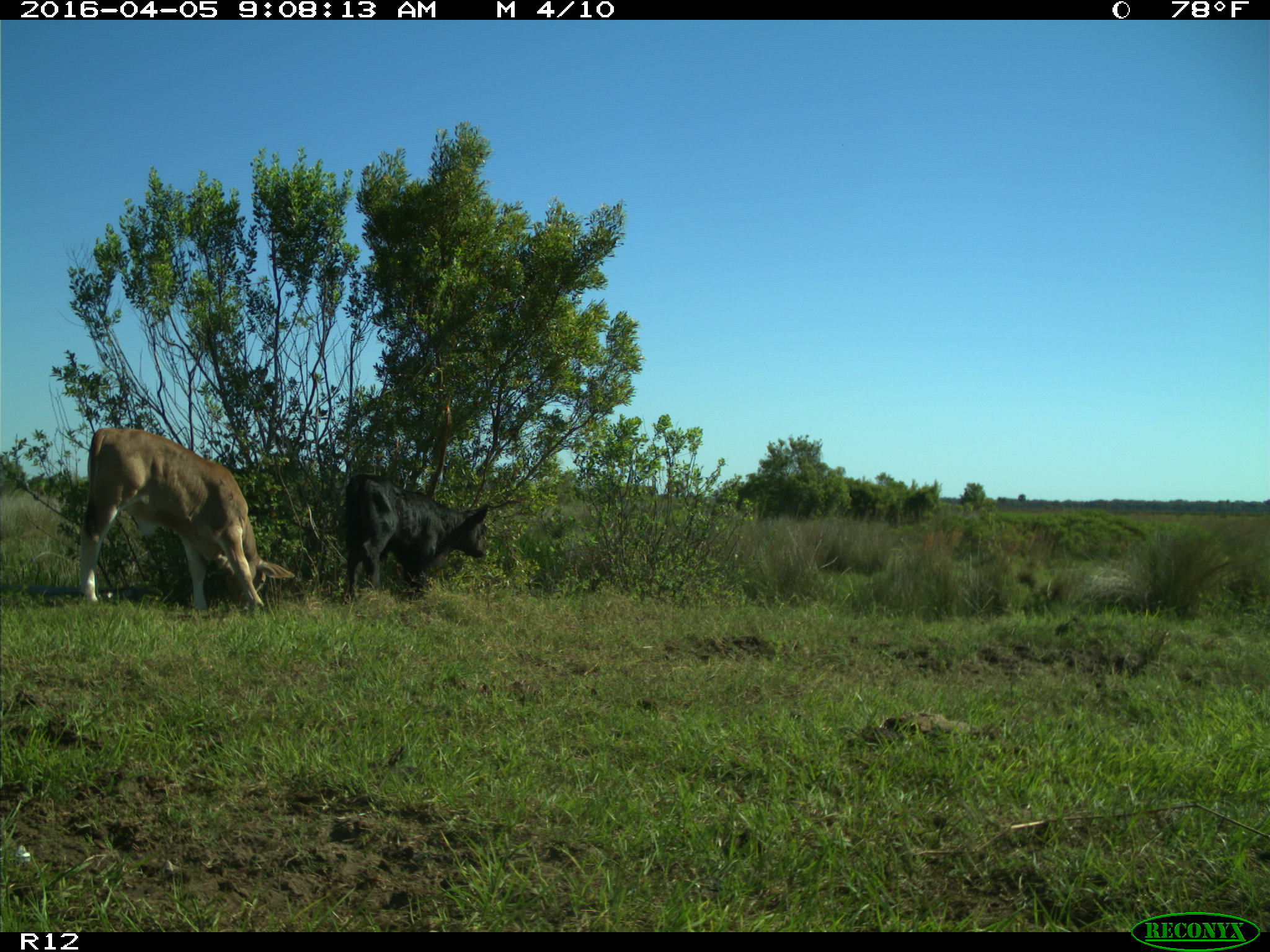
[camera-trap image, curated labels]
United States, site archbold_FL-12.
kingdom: Animalia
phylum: Chordata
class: Mammalia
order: Artiodactyla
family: Bovidae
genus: Bos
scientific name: Bos taurus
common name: domestic cow